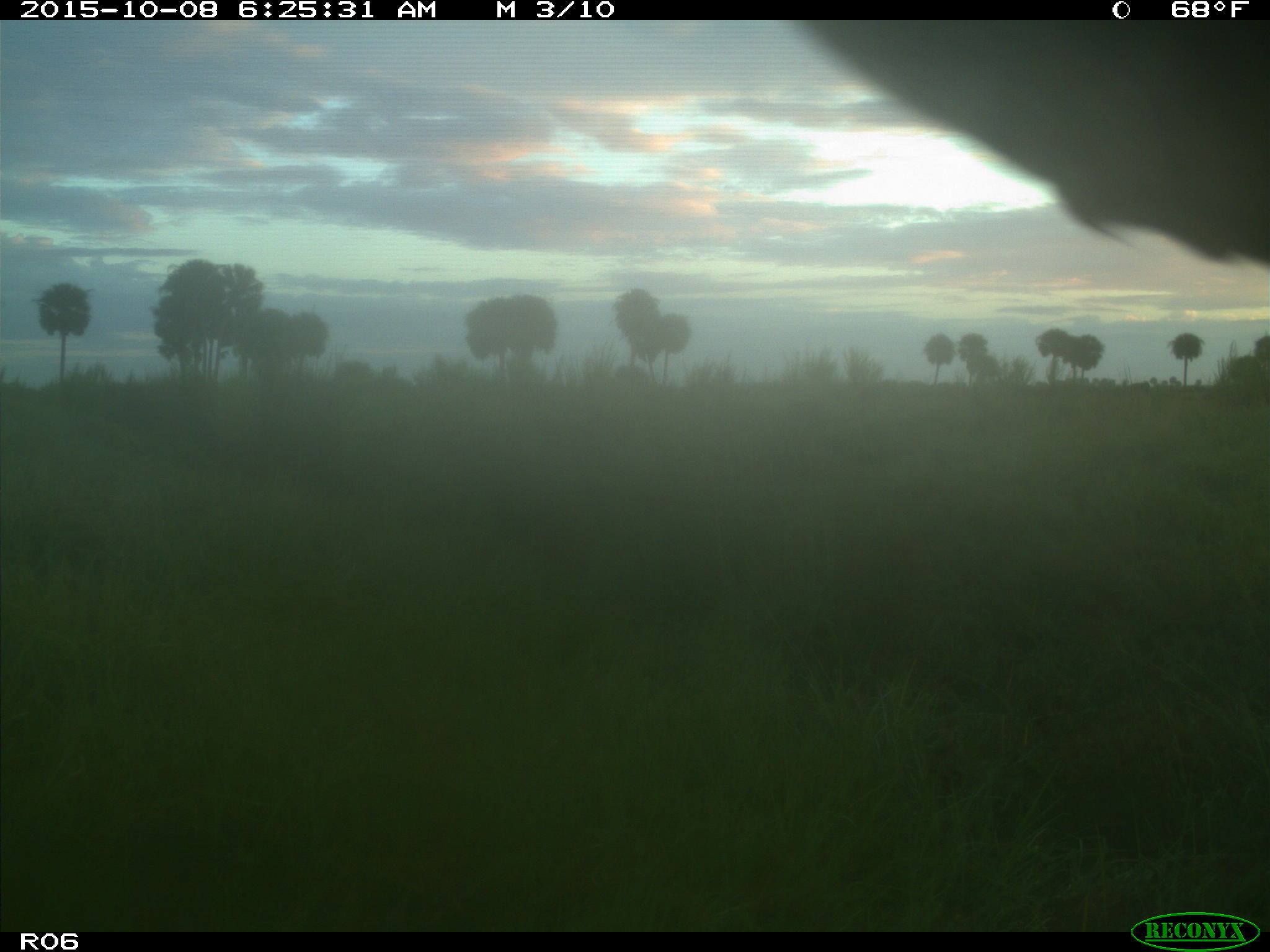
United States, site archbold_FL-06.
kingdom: Animalia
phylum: Chordata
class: Mammalia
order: Artiodactyla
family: Bovidae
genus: Bos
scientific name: Bos taurus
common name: domestic cow